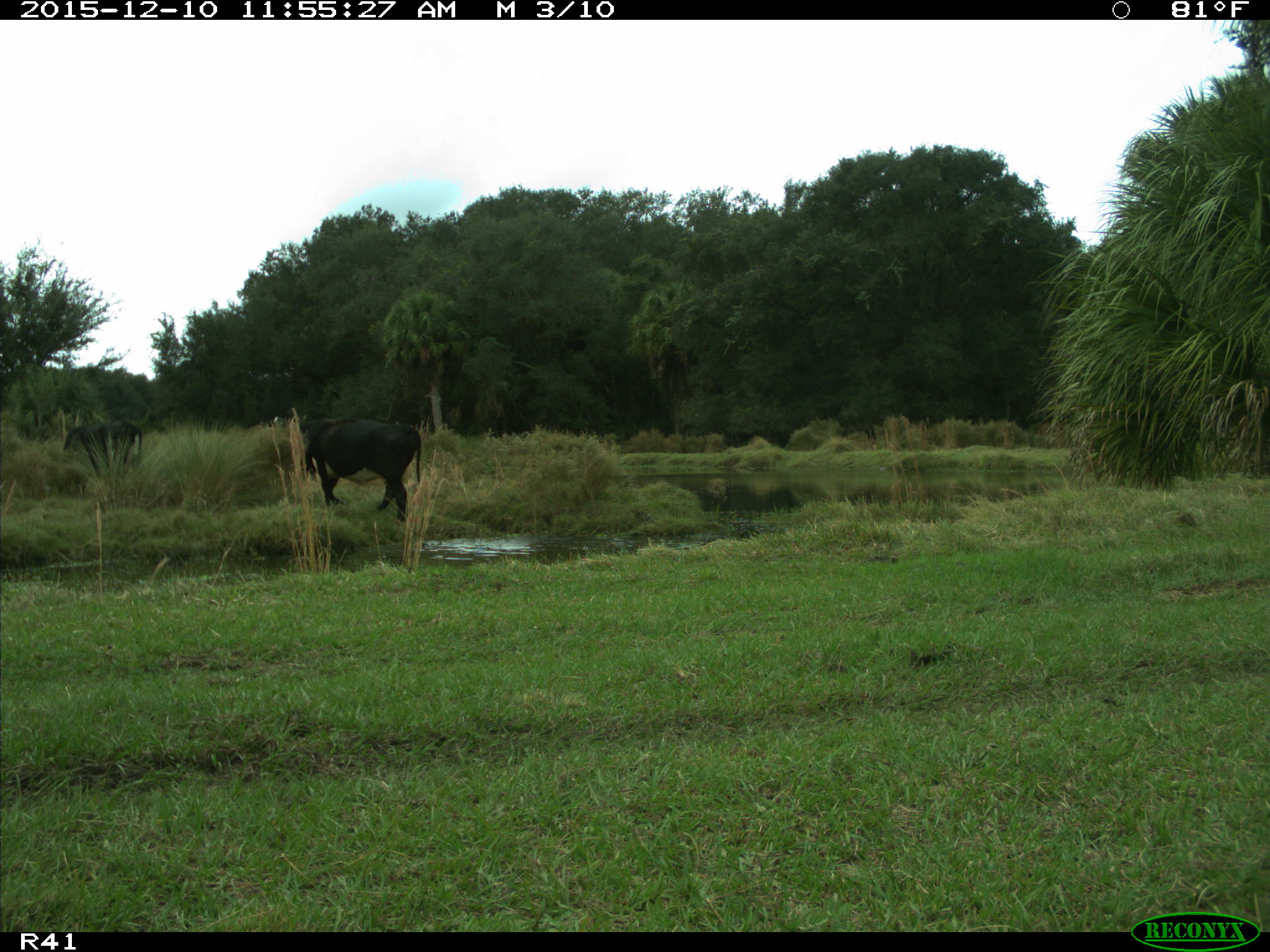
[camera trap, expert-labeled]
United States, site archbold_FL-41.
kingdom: Animalia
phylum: Chordata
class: Mammalia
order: Artiodactyla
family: Bovidae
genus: Bos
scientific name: Bos taurus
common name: domestic cow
Bos taurus (domestic cow).